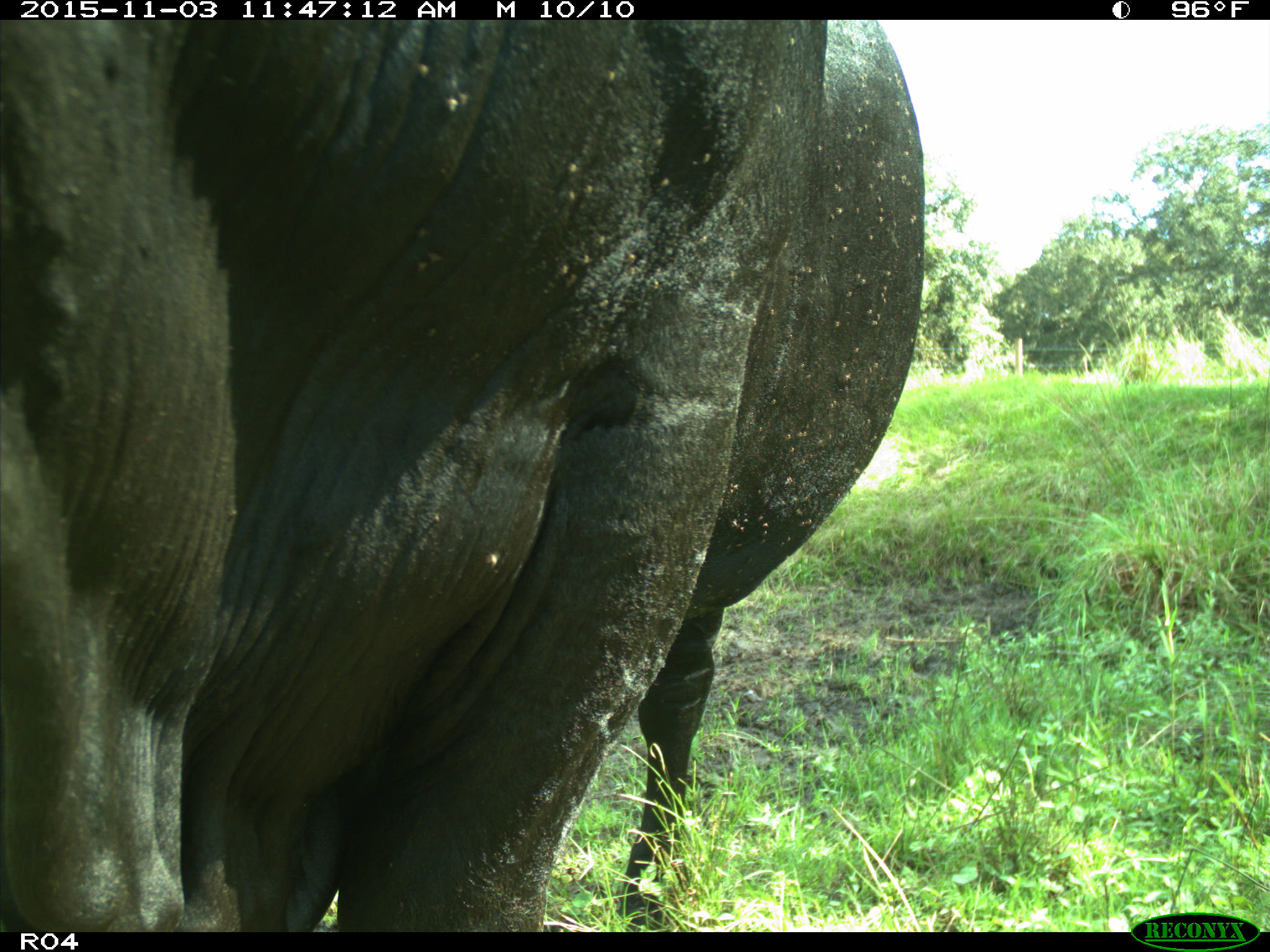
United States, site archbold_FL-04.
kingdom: Animalia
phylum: Chordata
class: Mammalia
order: Artiodactyla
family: Bovidae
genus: Bos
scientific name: Bos taurus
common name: domestic cow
Bos taurus (domestic cow).